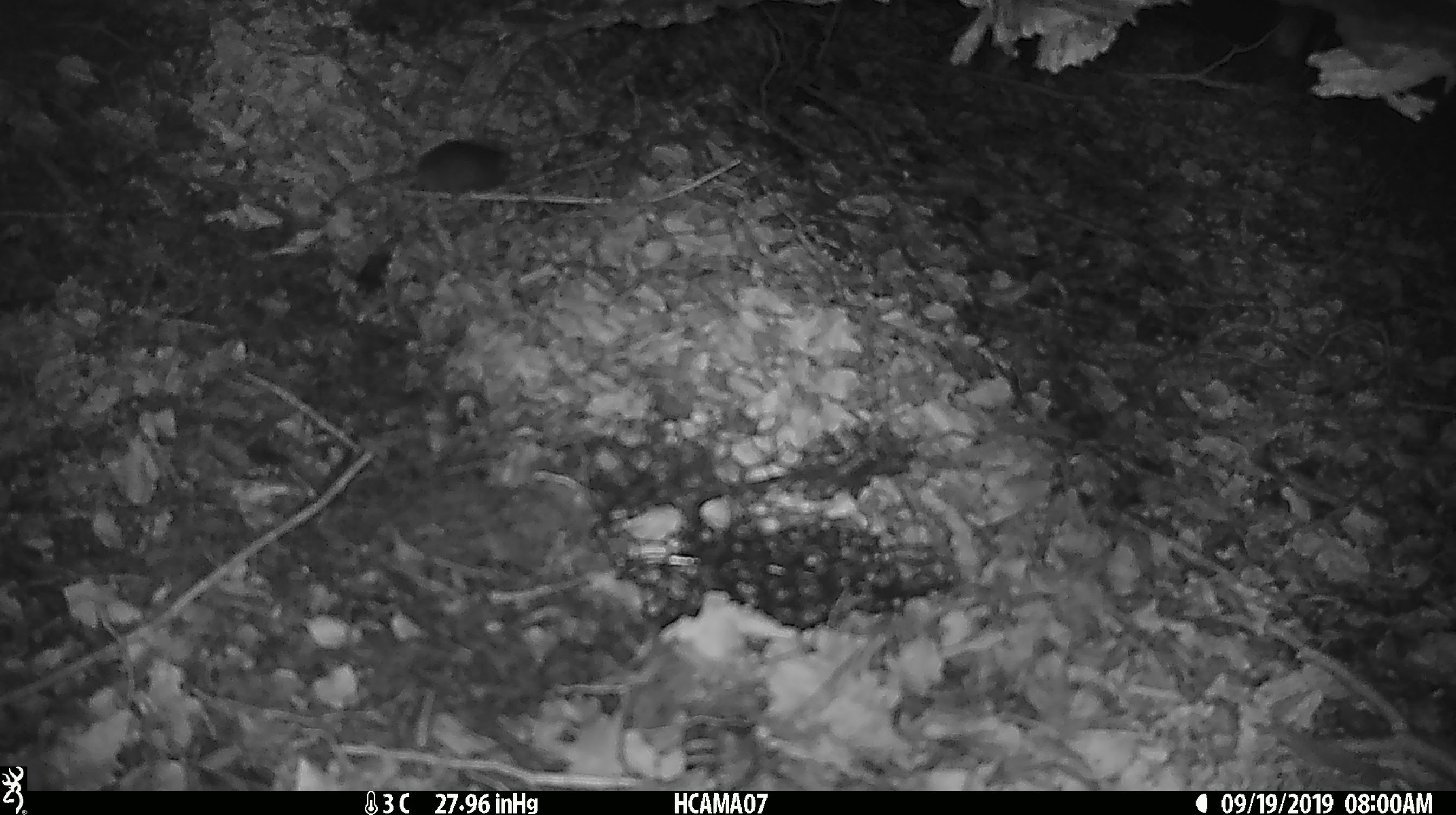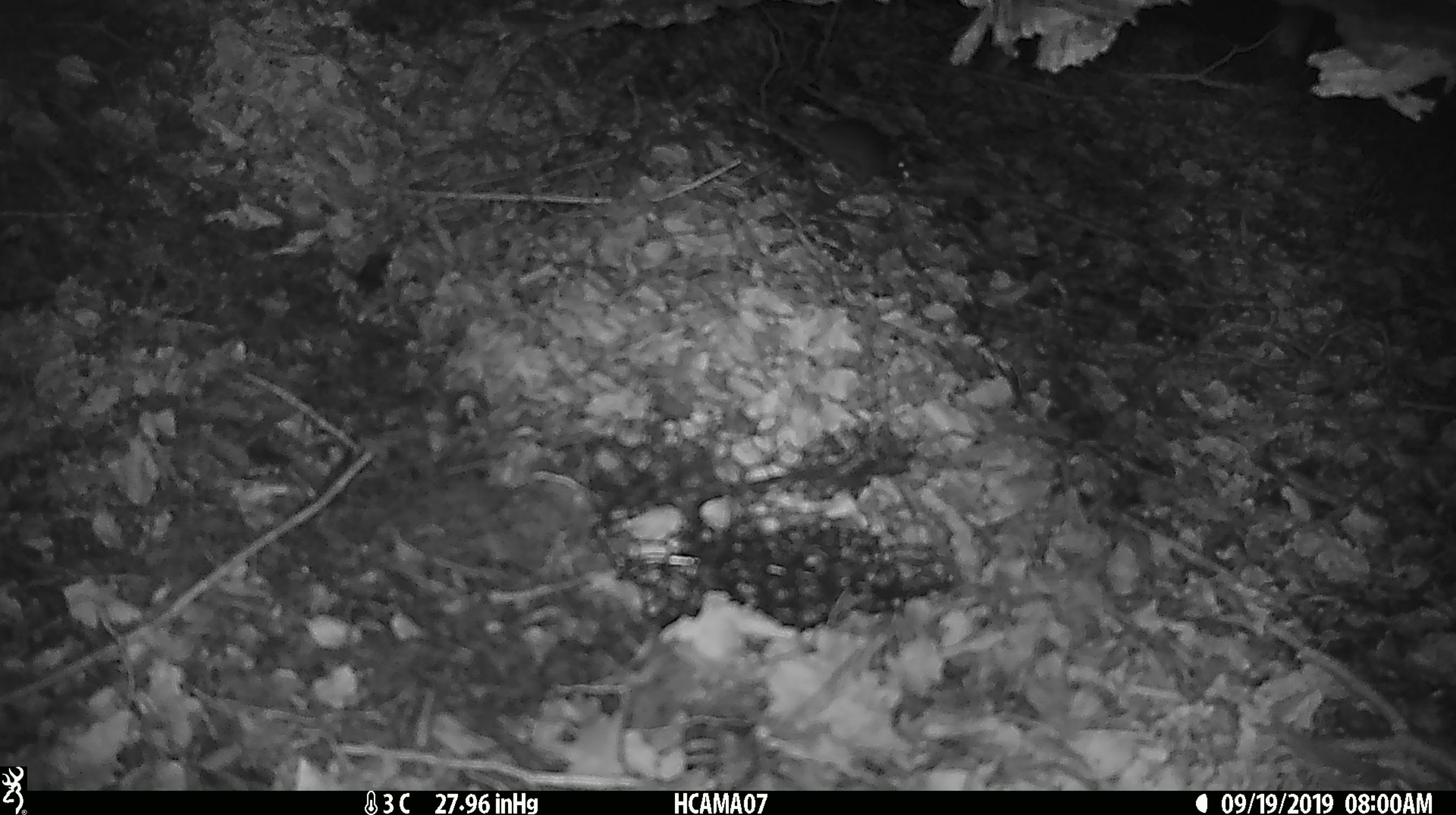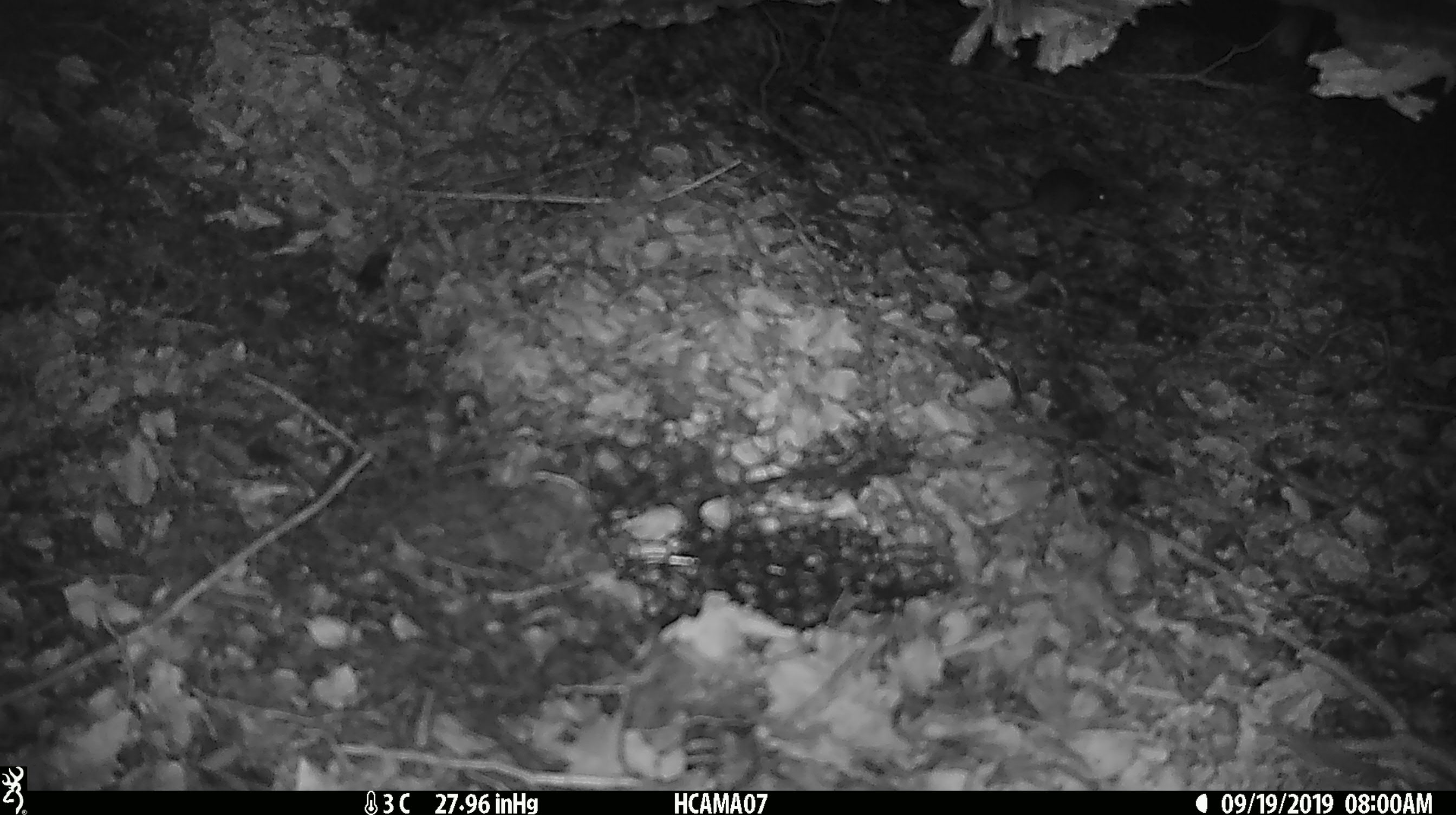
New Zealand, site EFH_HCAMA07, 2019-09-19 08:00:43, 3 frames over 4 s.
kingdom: Animalia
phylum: Chordata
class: Mammalia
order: Rodentia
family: Muridae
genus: Mus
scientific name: Mus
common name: mouse